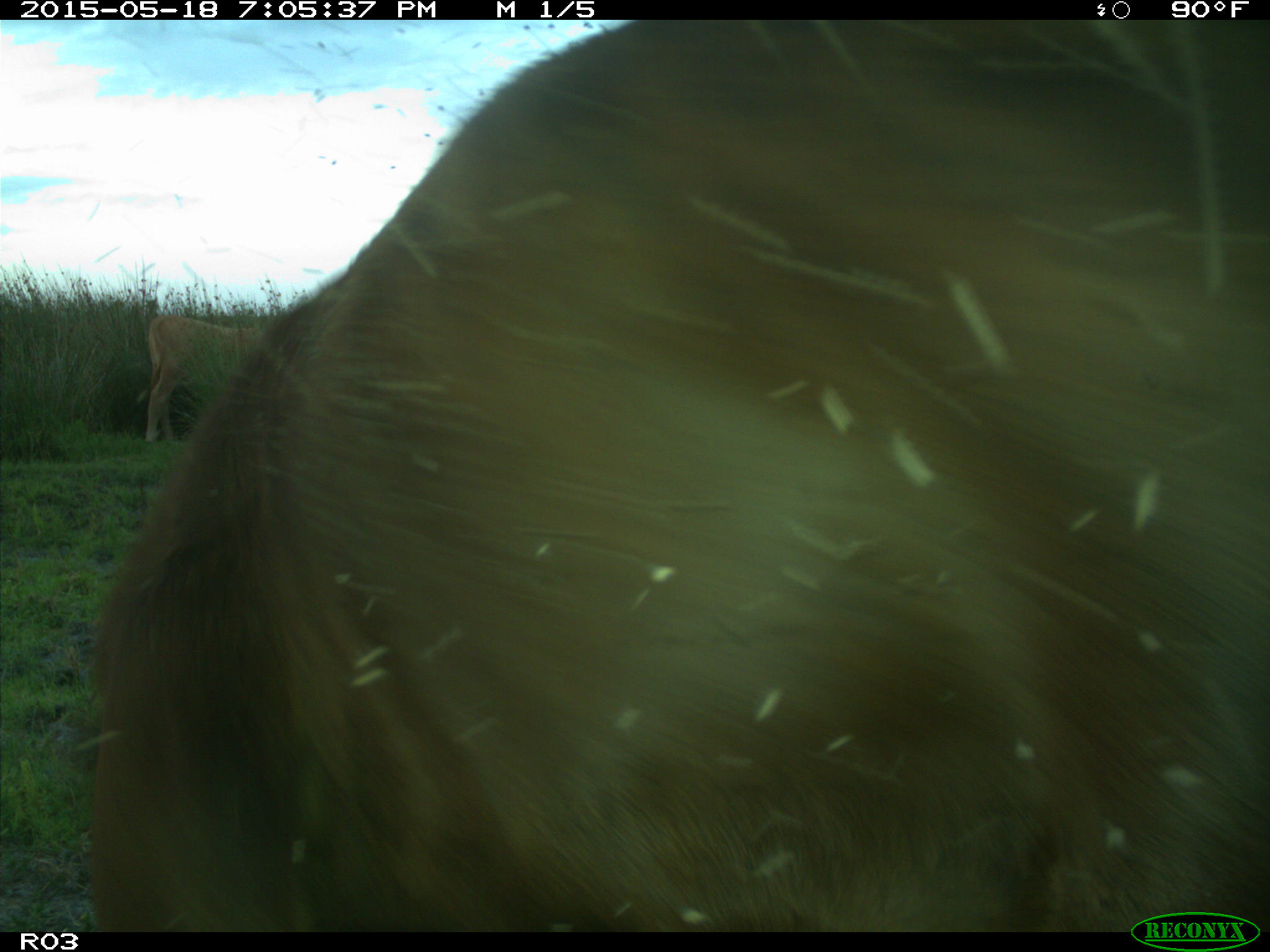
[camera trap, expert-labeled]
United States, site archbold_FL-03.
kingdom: Animalia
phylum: Chordata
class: Mammalia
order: Artiodactyla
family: Bovidae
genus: Bos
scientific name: Bos taurus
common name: domestic cow